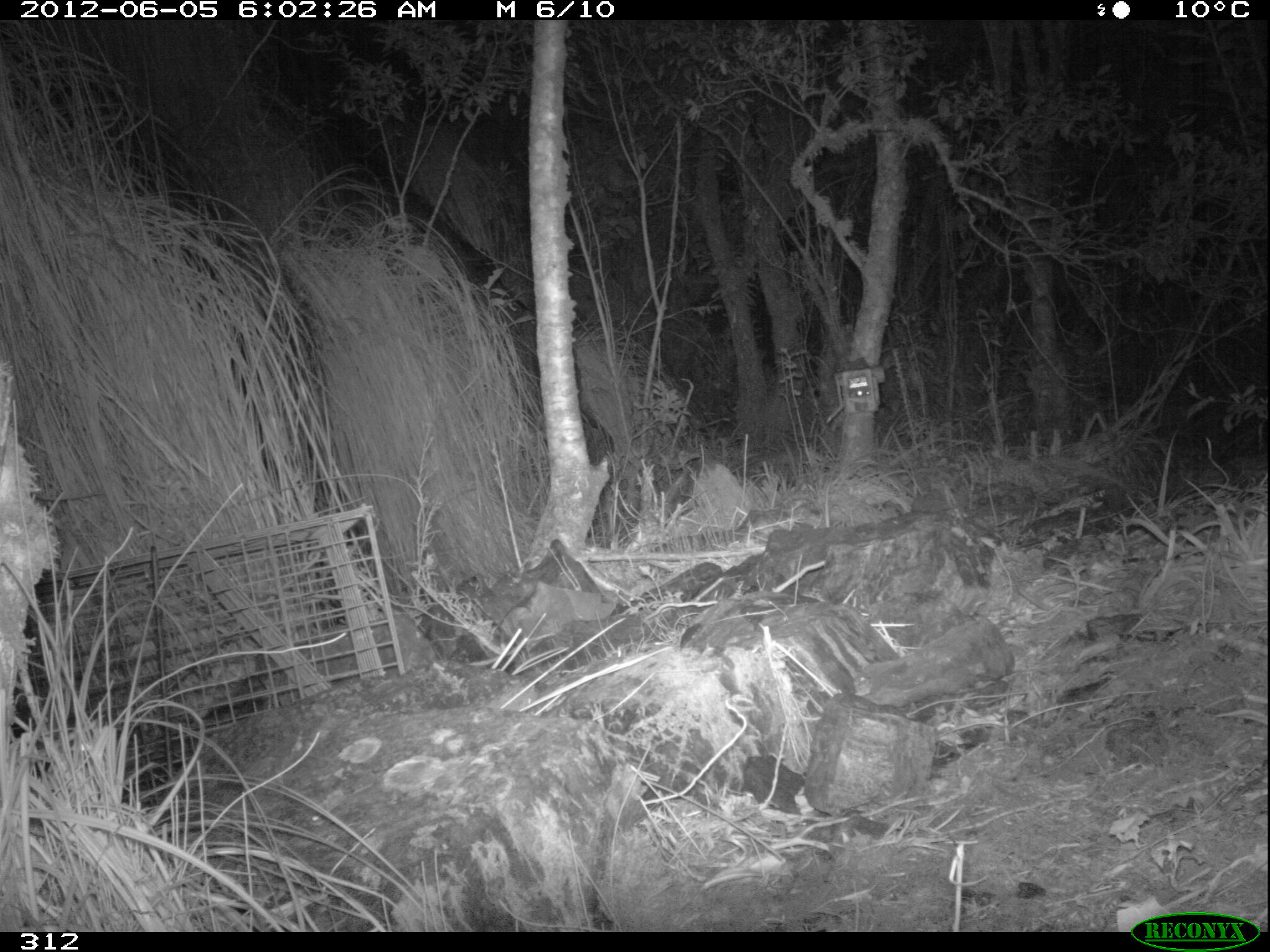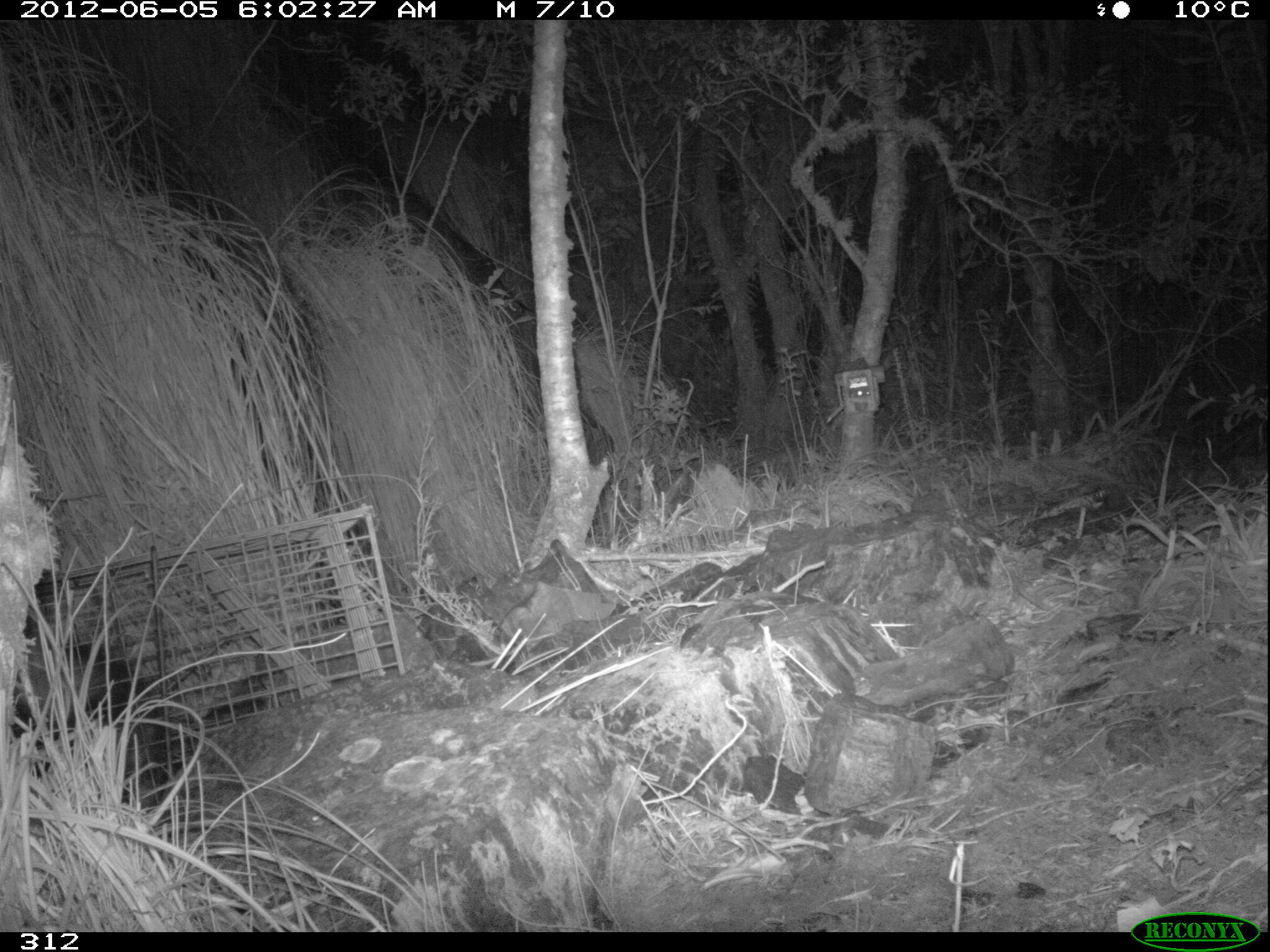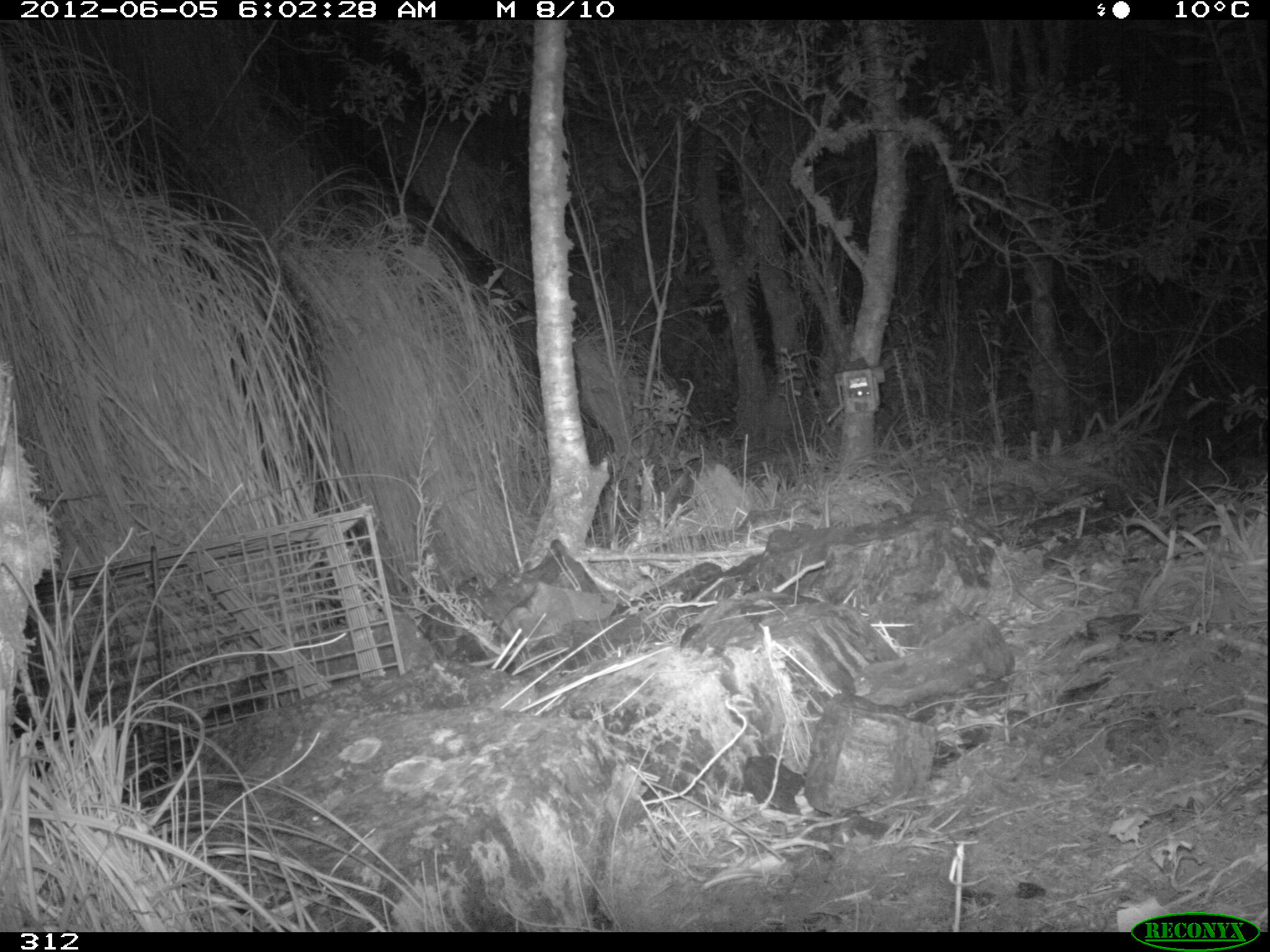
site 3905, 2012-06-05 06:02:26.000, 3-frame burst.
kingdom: Animalia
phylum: Chordata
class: Mammalia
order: Didelphimorphia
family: Didelphidae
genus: Didelphis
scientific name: Didelphis pernigra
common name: andean white-eared opossum